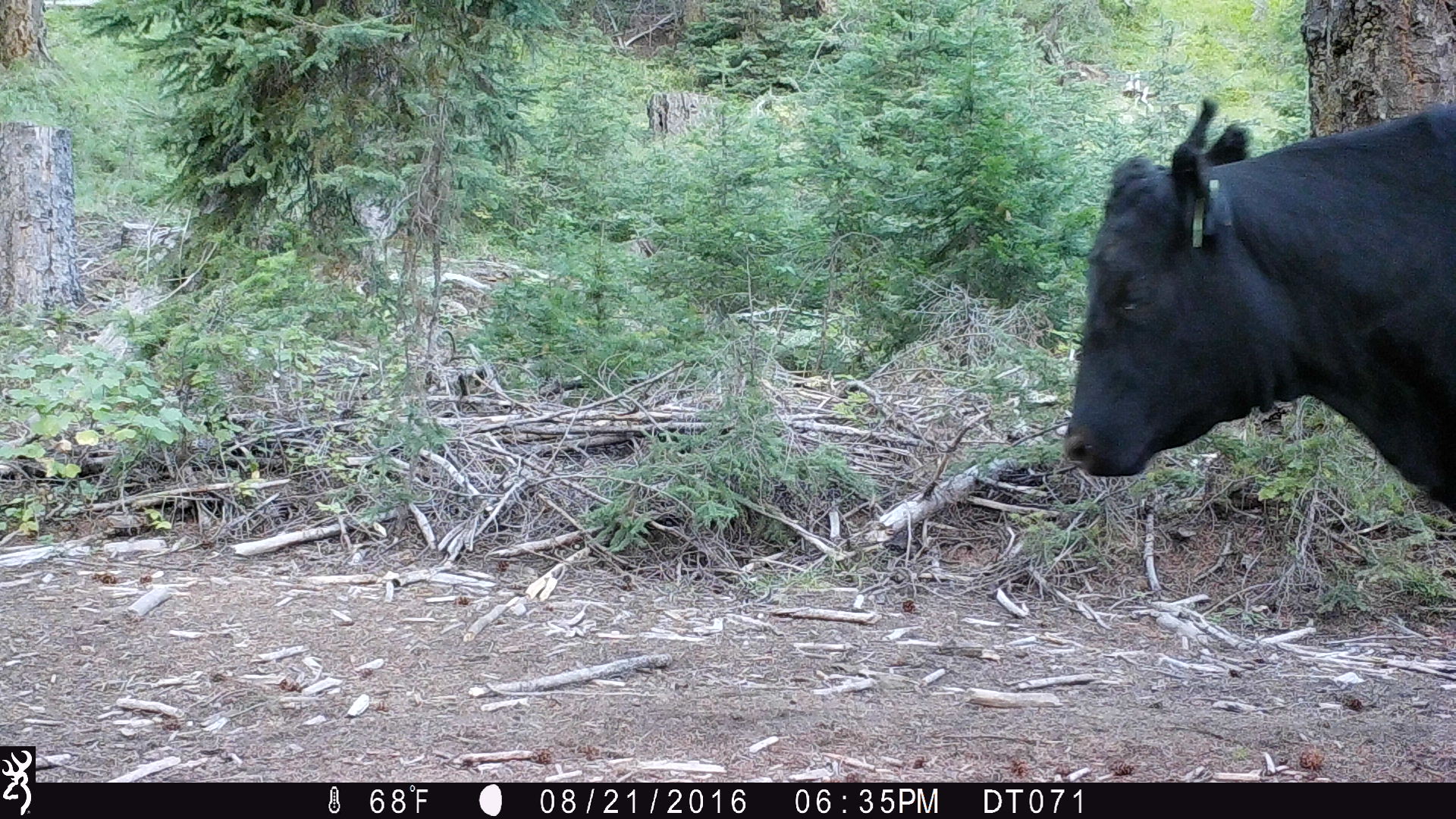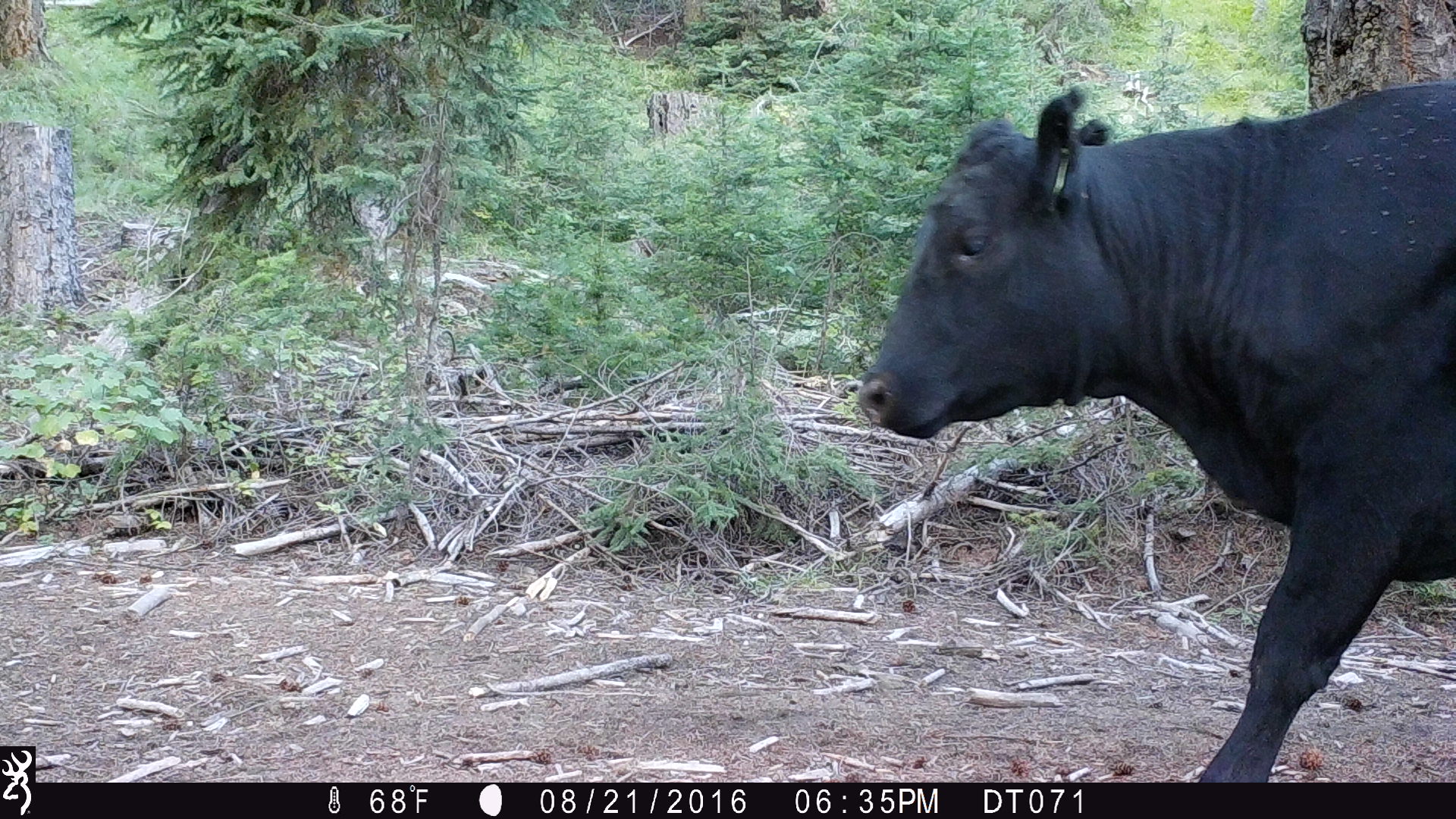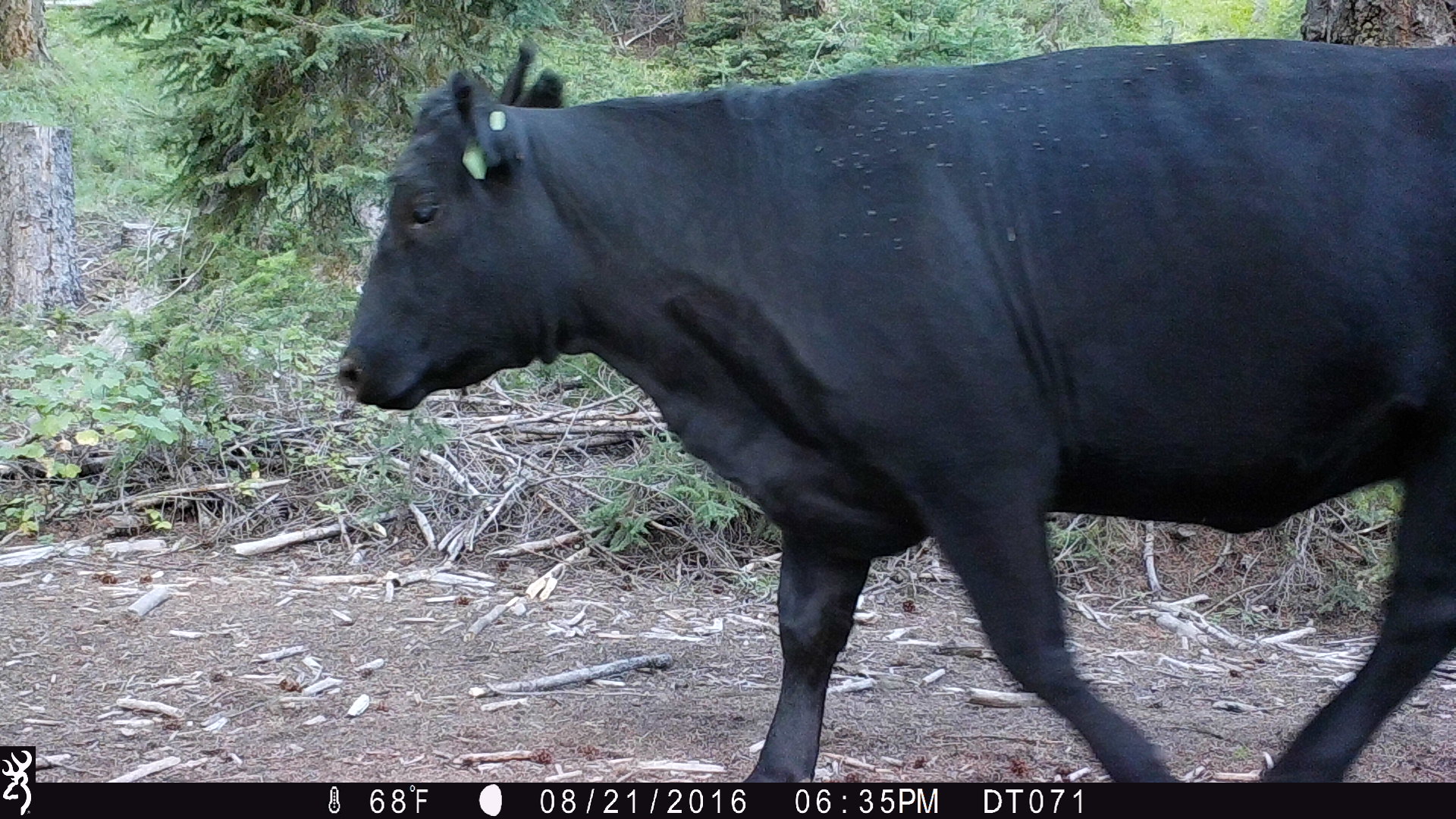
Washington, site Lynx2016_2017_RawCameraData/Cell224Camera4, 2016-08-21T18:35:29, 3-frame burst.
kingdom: Animalia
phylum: Chordata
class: Mammalia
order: Artiodactyla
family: Bovidae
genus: Bos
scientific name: Bos taurus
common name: domestic cattle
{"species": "domestic cattle (Bos taurus)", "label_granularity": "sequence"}